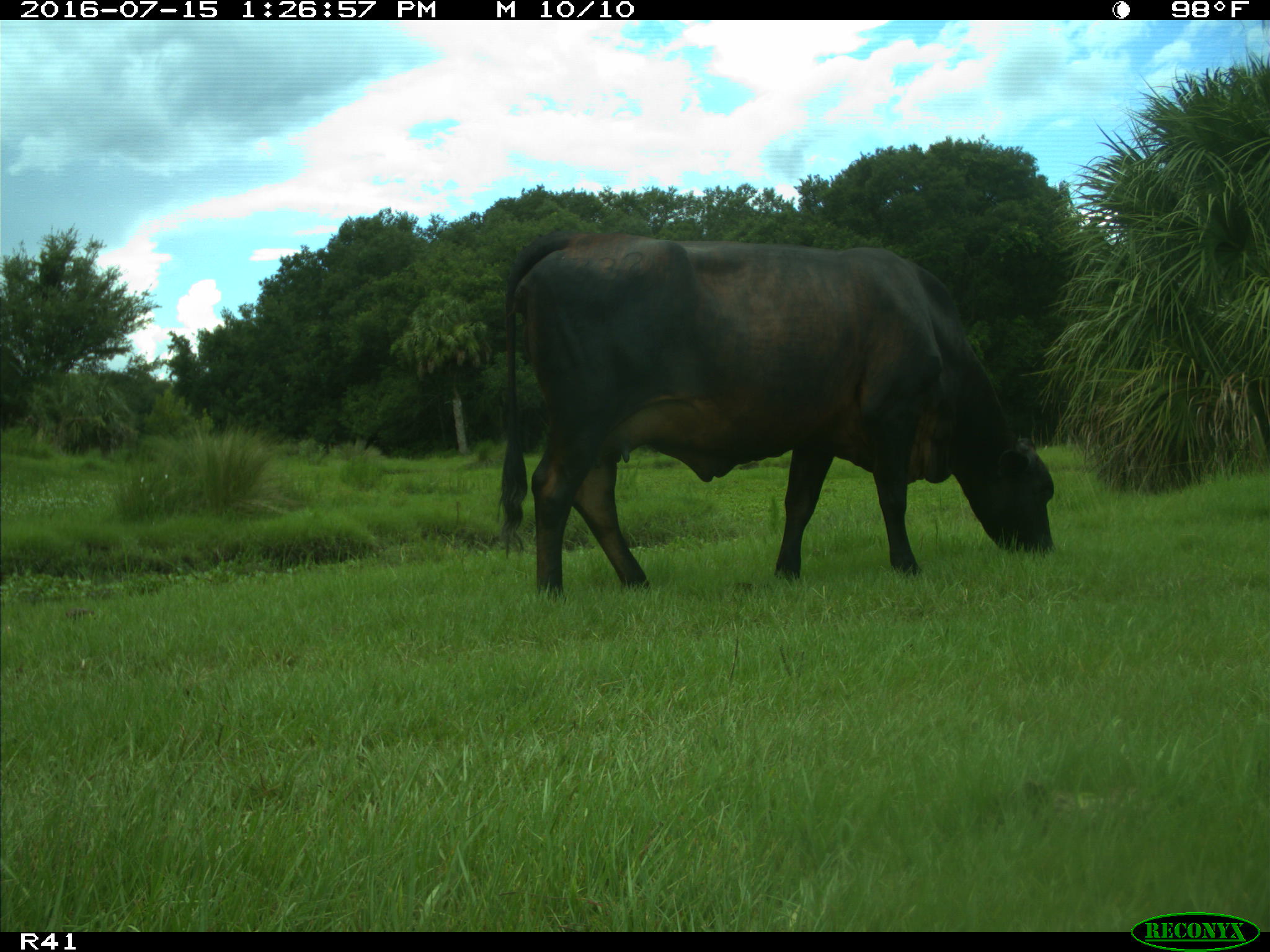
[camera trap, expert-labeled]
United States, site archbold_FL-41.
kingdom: Animalia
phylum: Chordata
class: Mammalia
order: Artiodactyla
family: Bovidae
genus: Bos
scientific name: Bos taurus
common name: domestic cow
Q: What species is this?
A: Bos taurus (domestic cow).